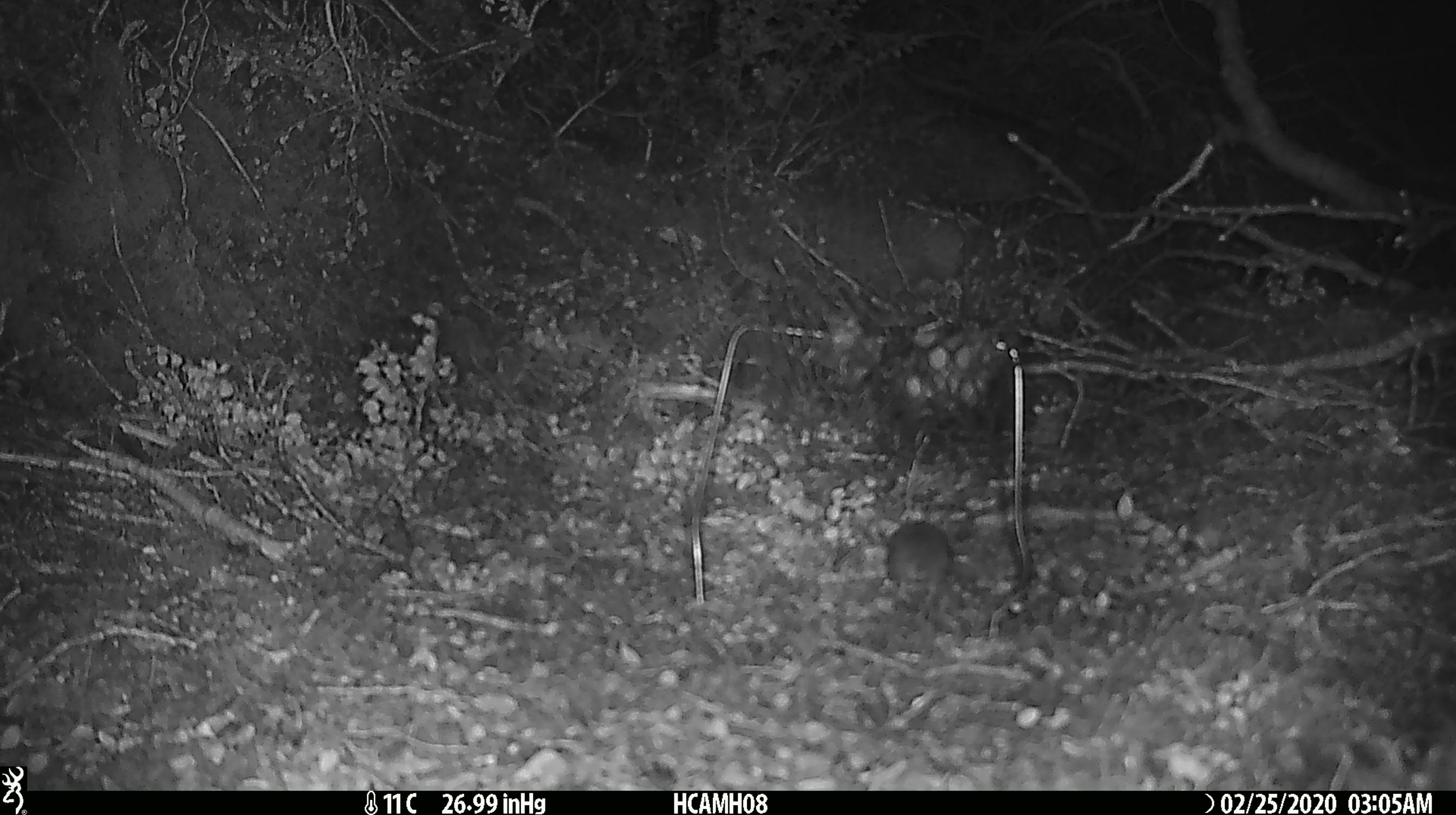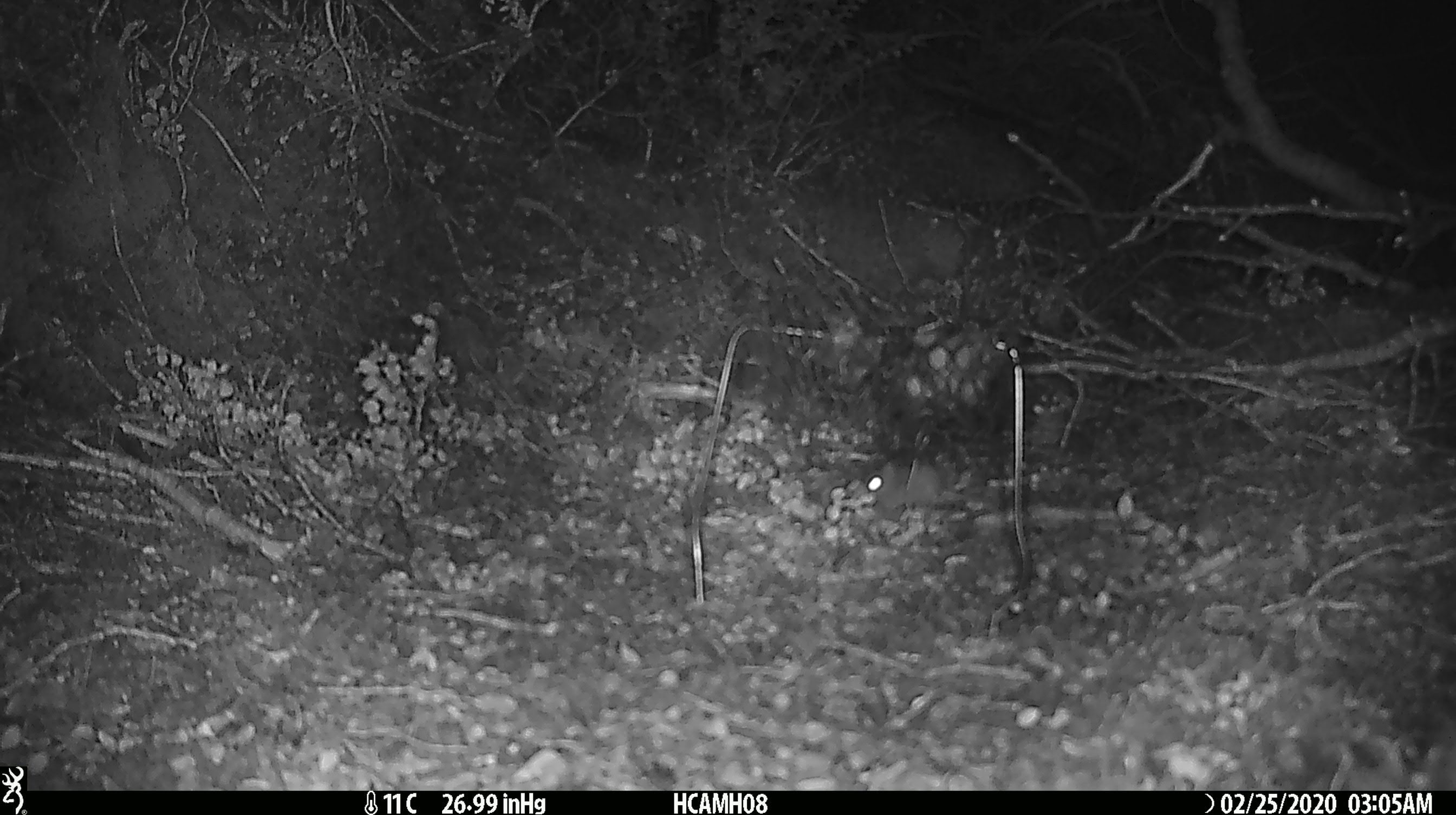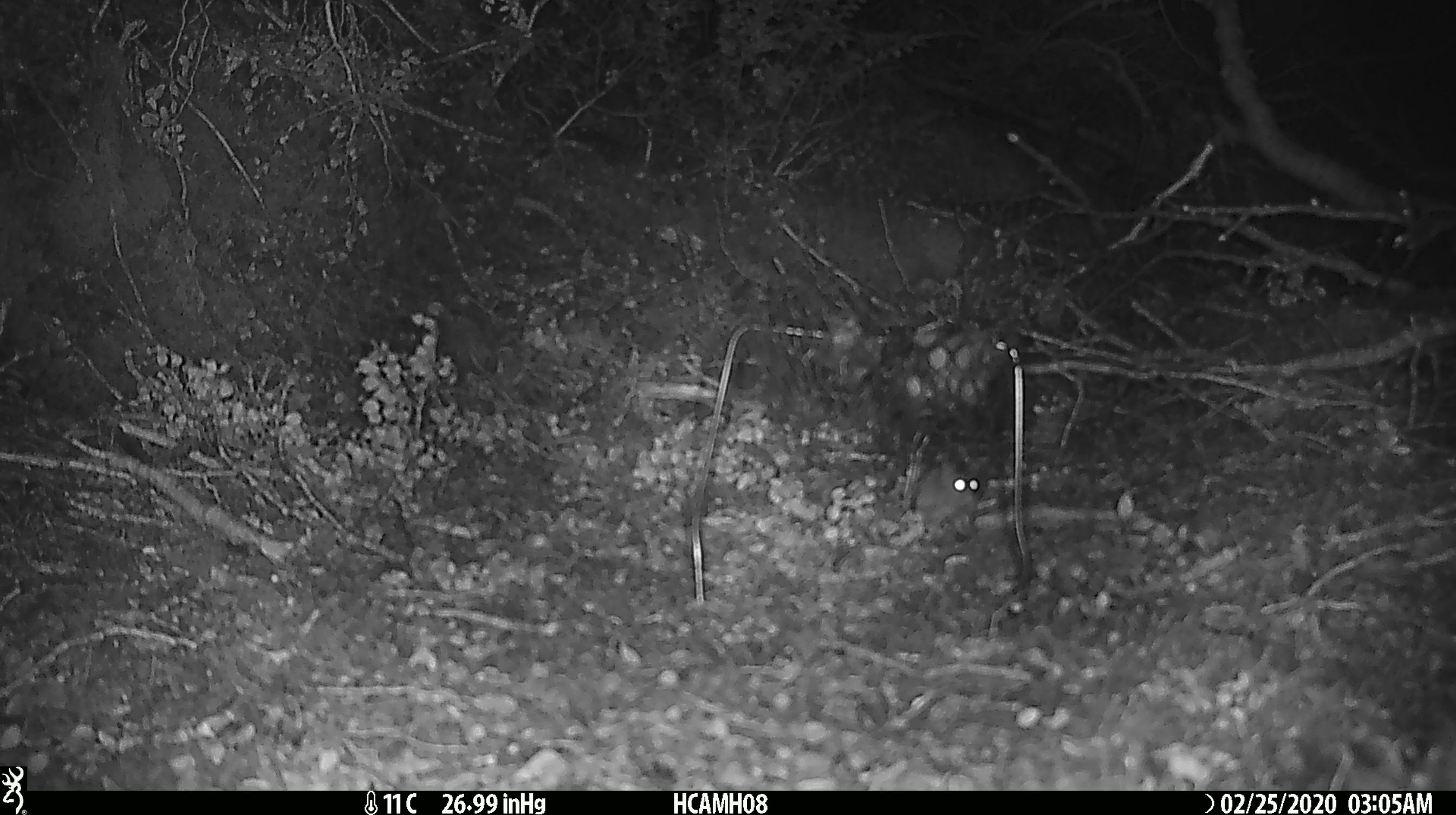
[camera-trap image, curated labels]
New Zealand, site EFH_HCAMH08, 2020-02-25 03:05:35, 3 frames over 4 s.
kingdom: Animalia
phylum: Chordata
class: Mammalia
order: Rodentia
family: Muridae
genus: Mus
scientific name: Mus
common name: mouse